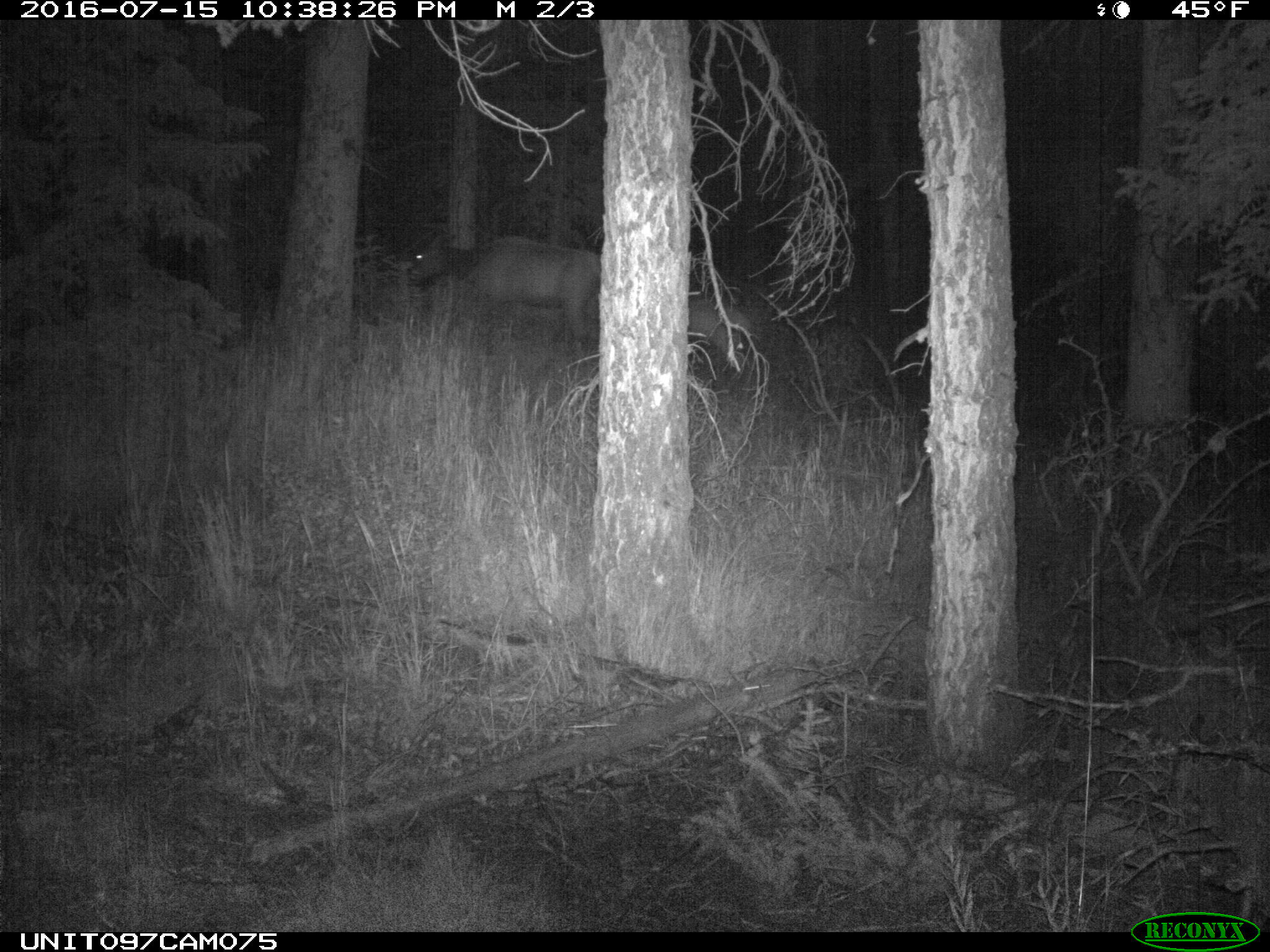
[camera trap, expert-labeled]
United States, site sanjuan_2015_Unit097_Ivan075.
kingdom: Animalia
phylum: Chordata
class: Mammalia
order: Artiodactyla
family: Cervidae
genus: Cervus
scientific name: Cervus elaphus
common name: red deer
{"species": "Cervus elaphus (red deer)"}